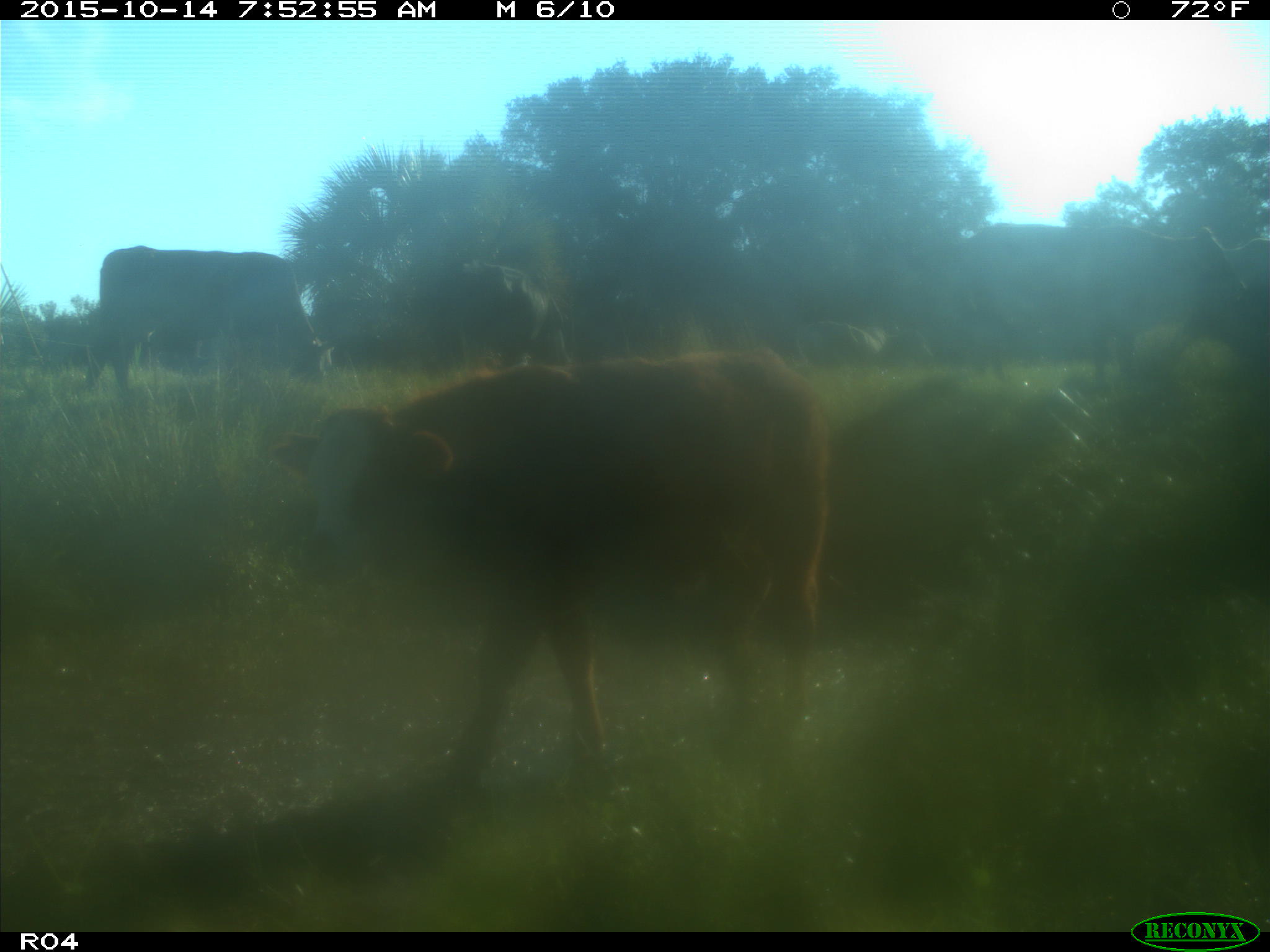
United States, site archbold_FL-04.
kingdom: Animalia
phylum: Chordata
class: Mammalia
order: Artiodactyla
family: Bovidae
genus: Bos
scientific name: Bos taurus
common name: domestic cow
Bos taurus (domestic cow).